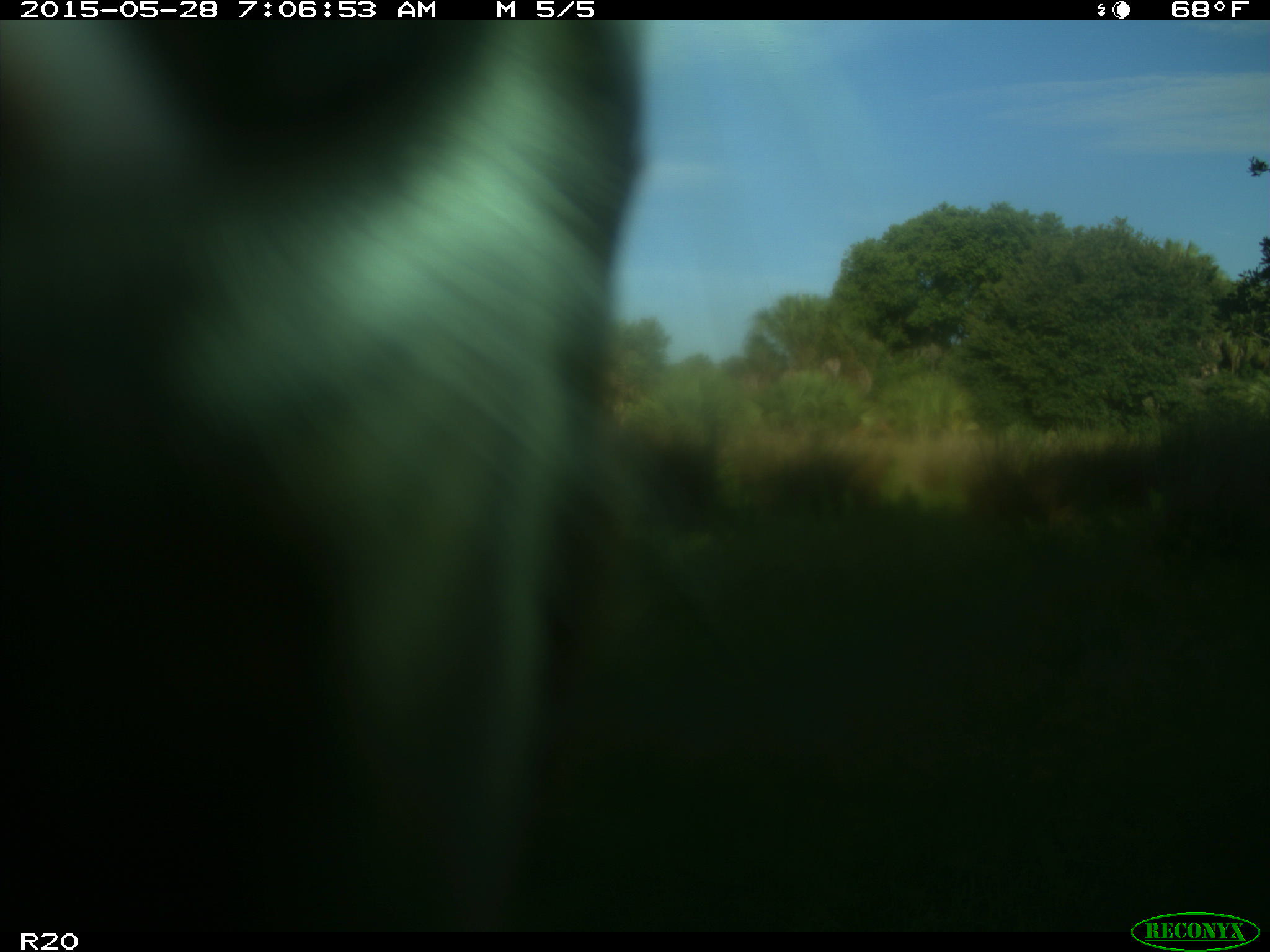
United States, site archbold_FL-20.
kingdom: Animalia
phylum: Chordata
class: Mammalia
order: Artiodactyla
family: Bovidae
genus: Bos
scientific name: Bos taurus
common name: domestic cow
Bos taurus (domestic cow).